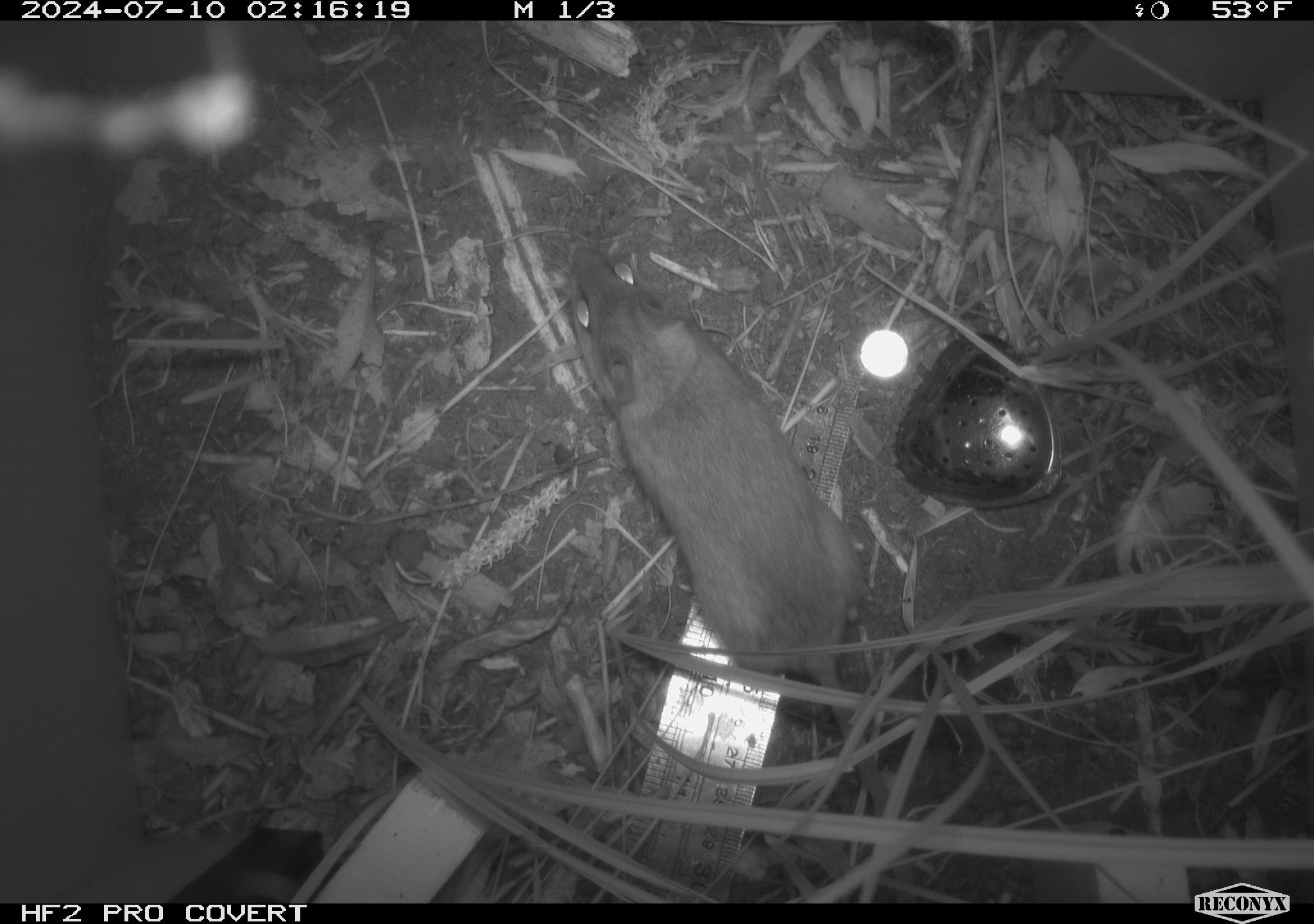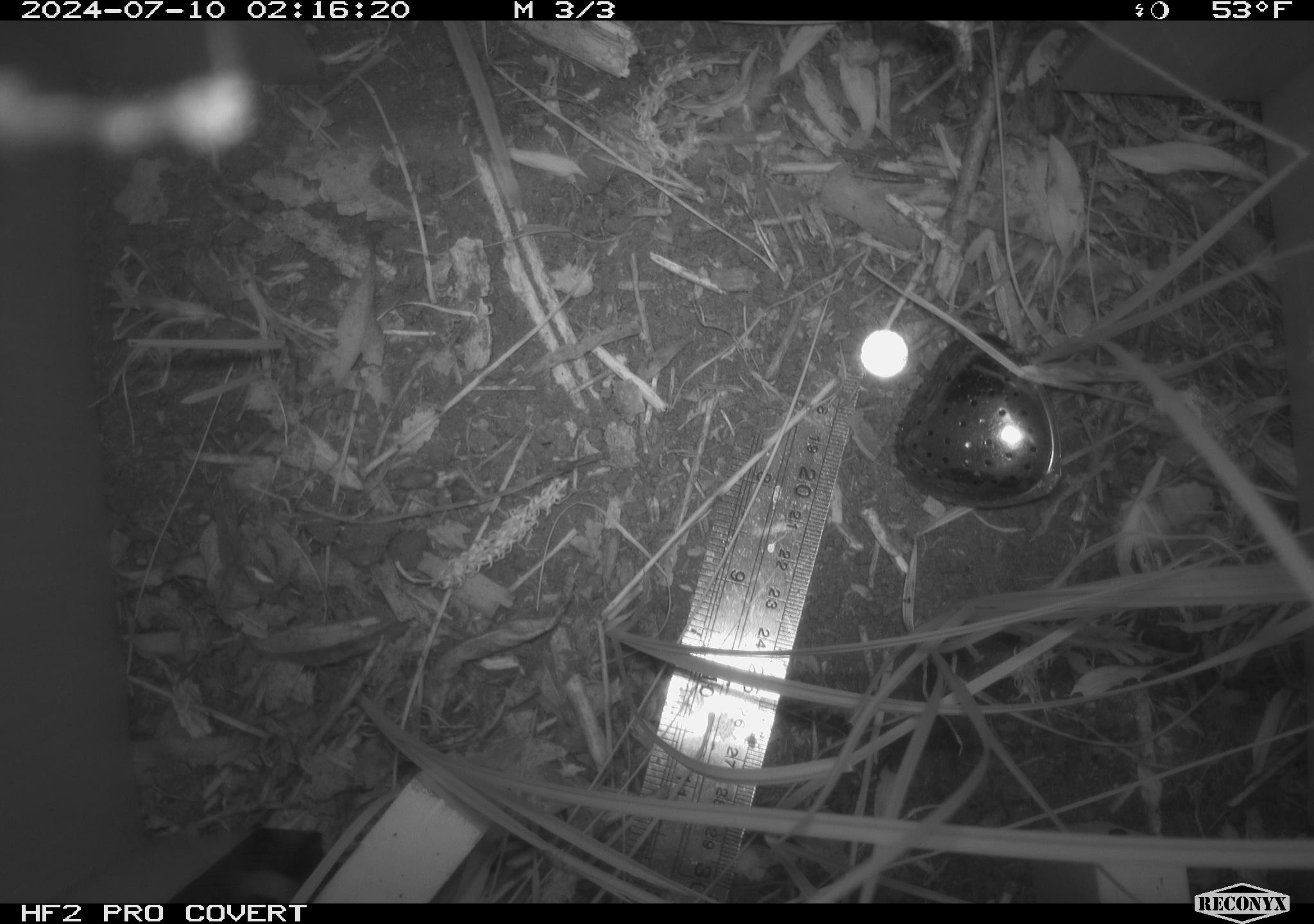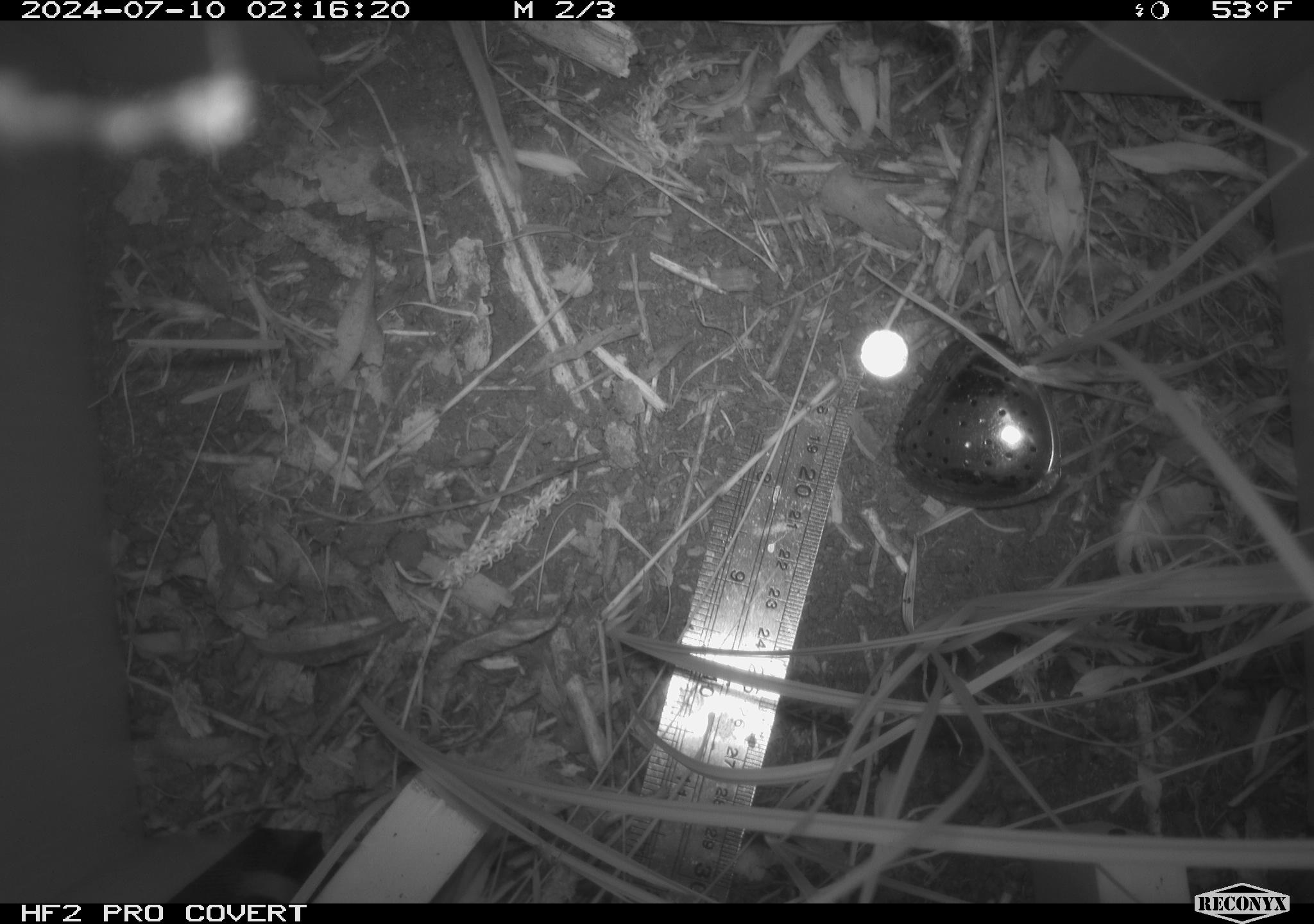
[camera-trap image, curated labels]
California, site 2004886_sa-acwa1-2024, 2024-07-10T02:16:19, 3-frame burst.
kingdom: Animalia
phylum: Chordata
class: Mammalia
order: Rodentia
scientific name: Rodentia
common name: mouse species